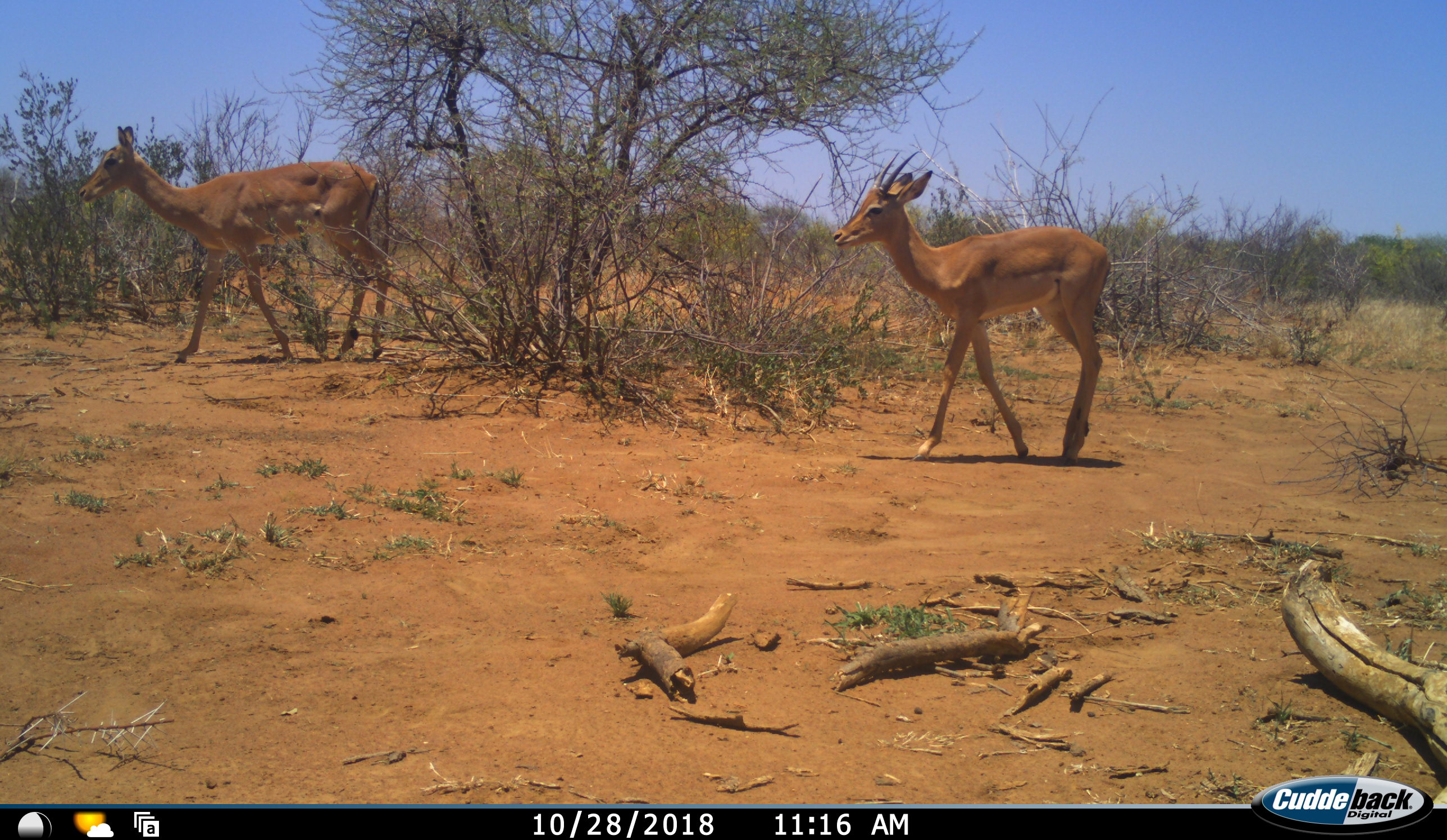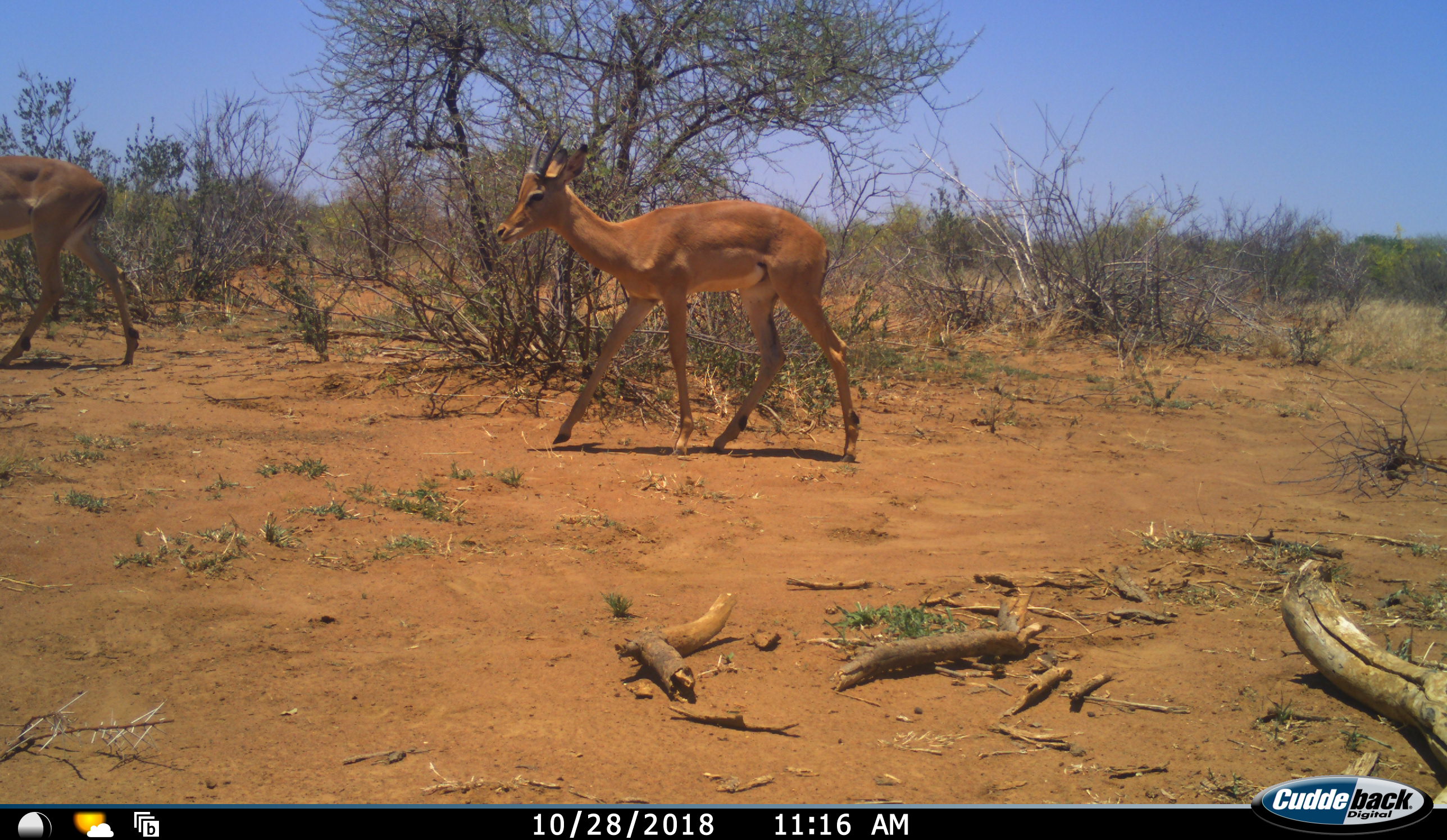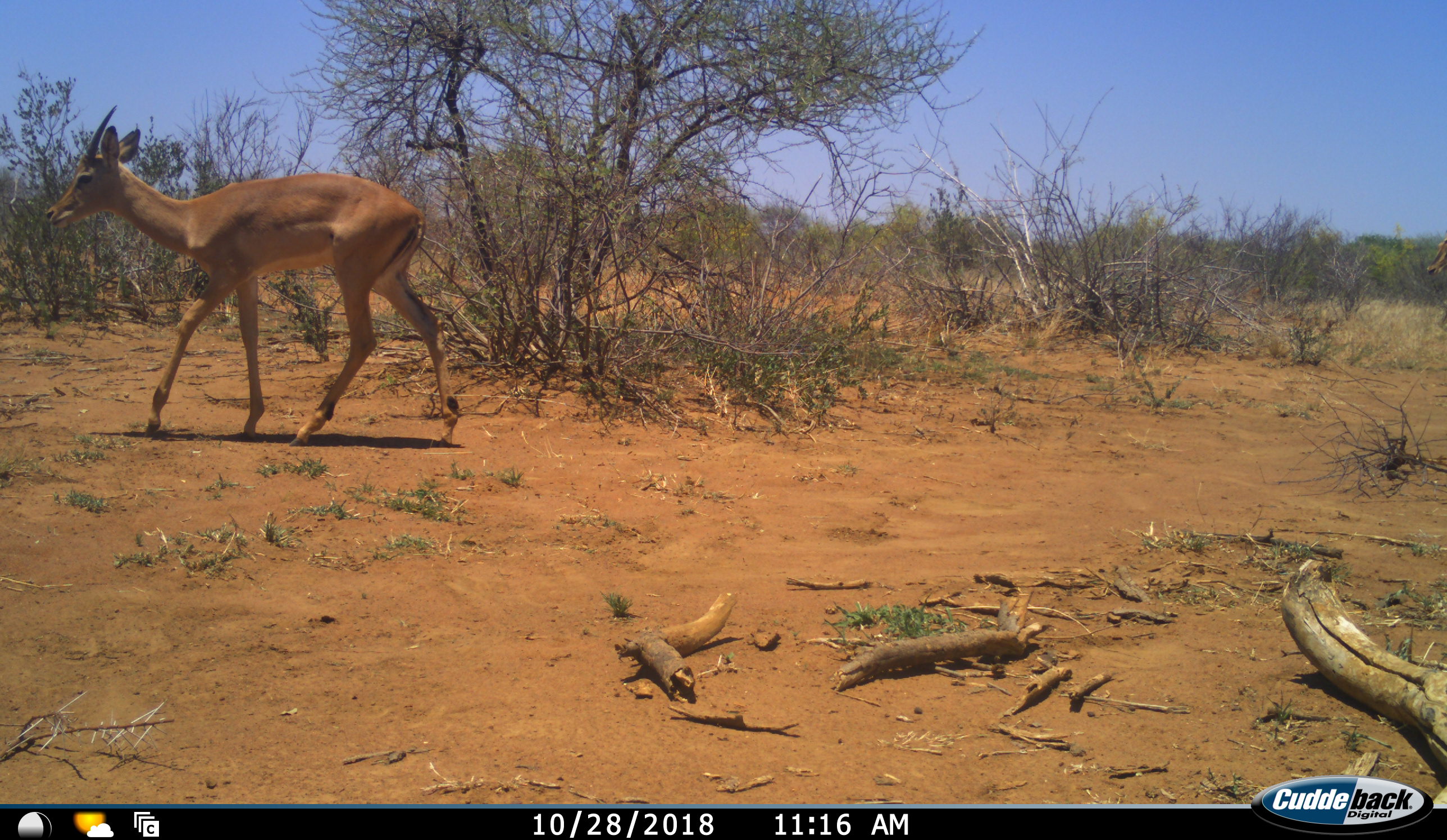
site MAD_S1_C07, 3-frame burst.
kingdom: Animalia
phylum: Chordata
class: Mammalia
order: Artiodactyla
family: Bovidae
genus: Aepyceros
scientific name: Aepyceros melampus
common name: impala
Impala (Aepyceros melampus), count 2. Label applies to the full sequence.